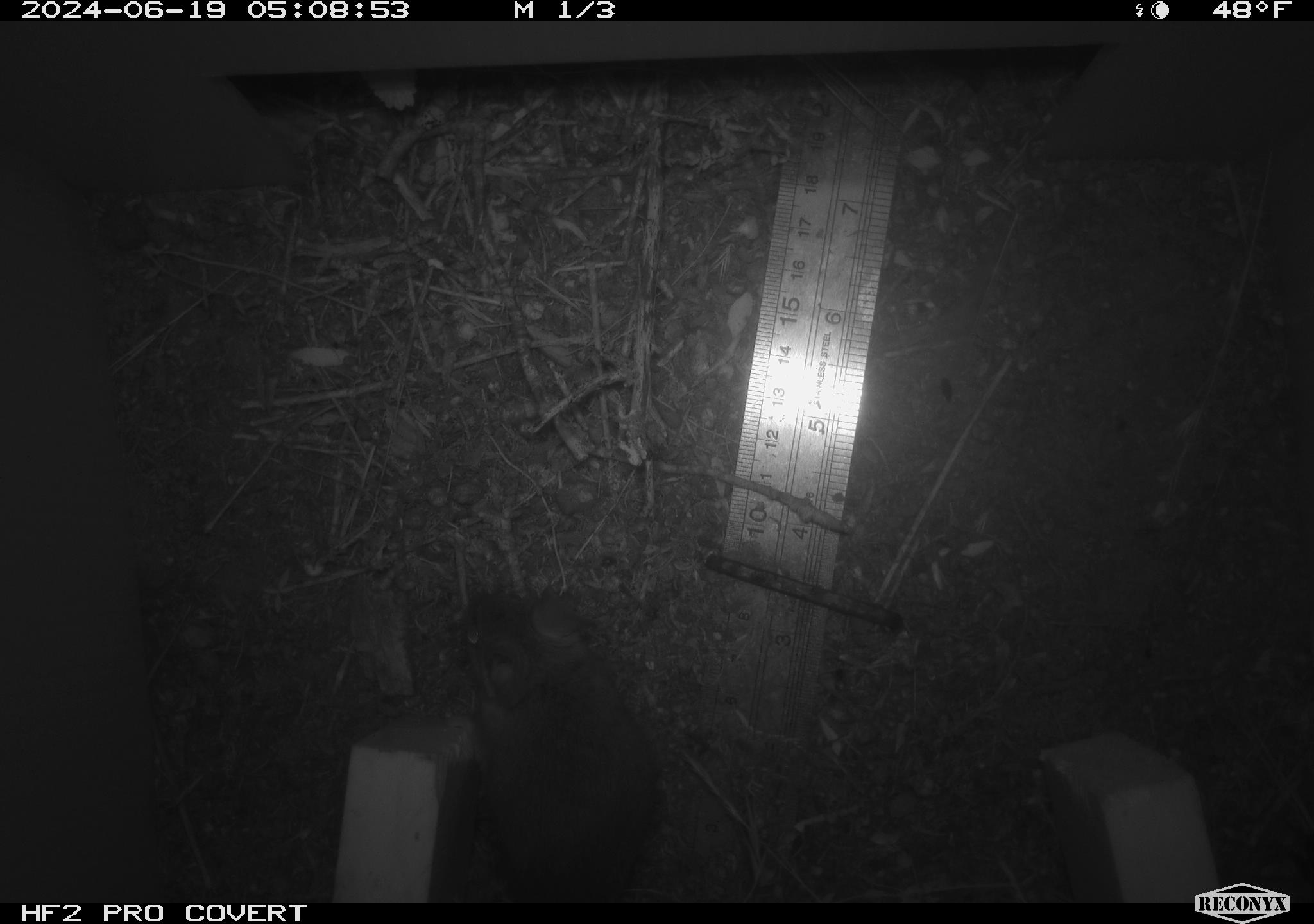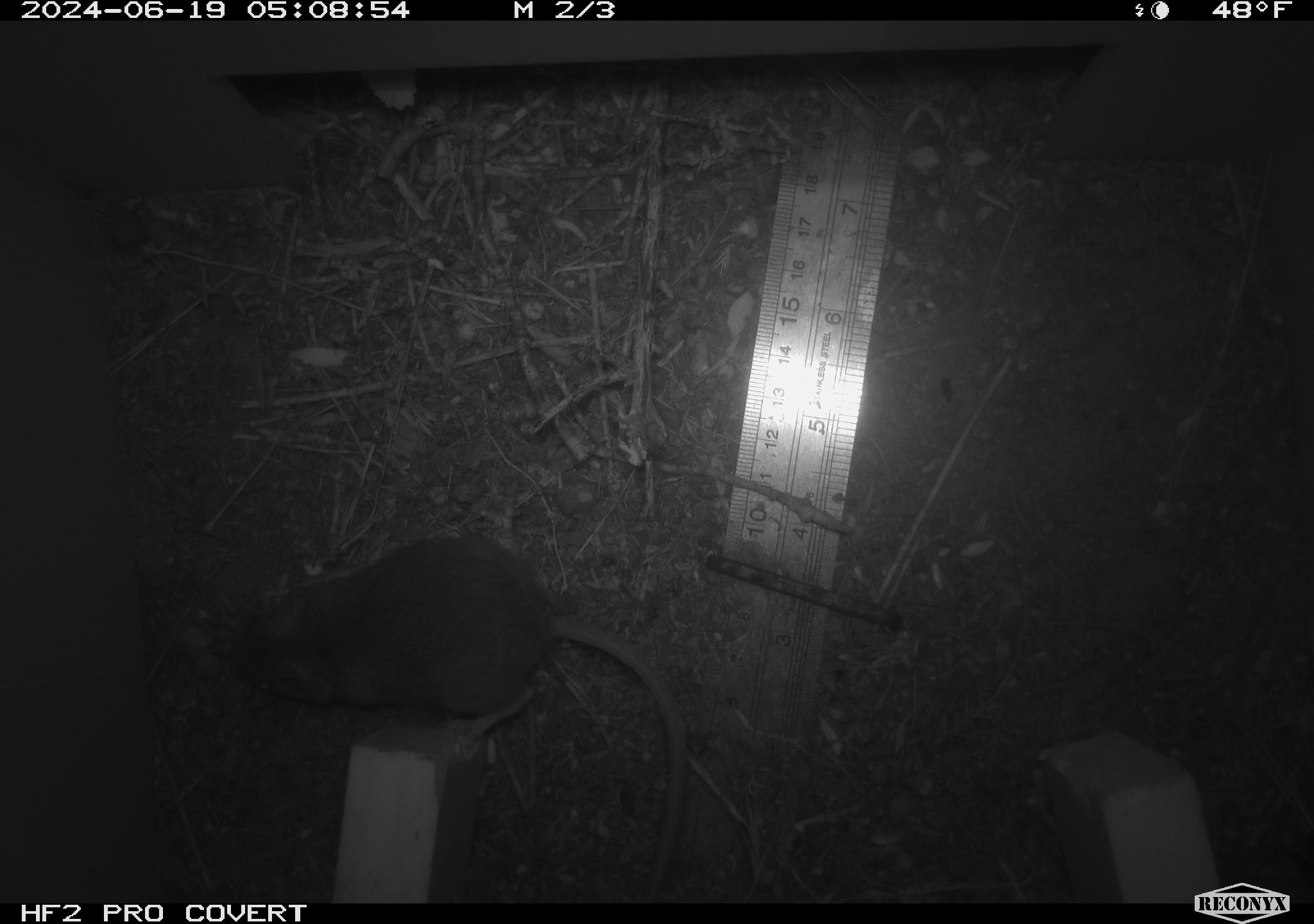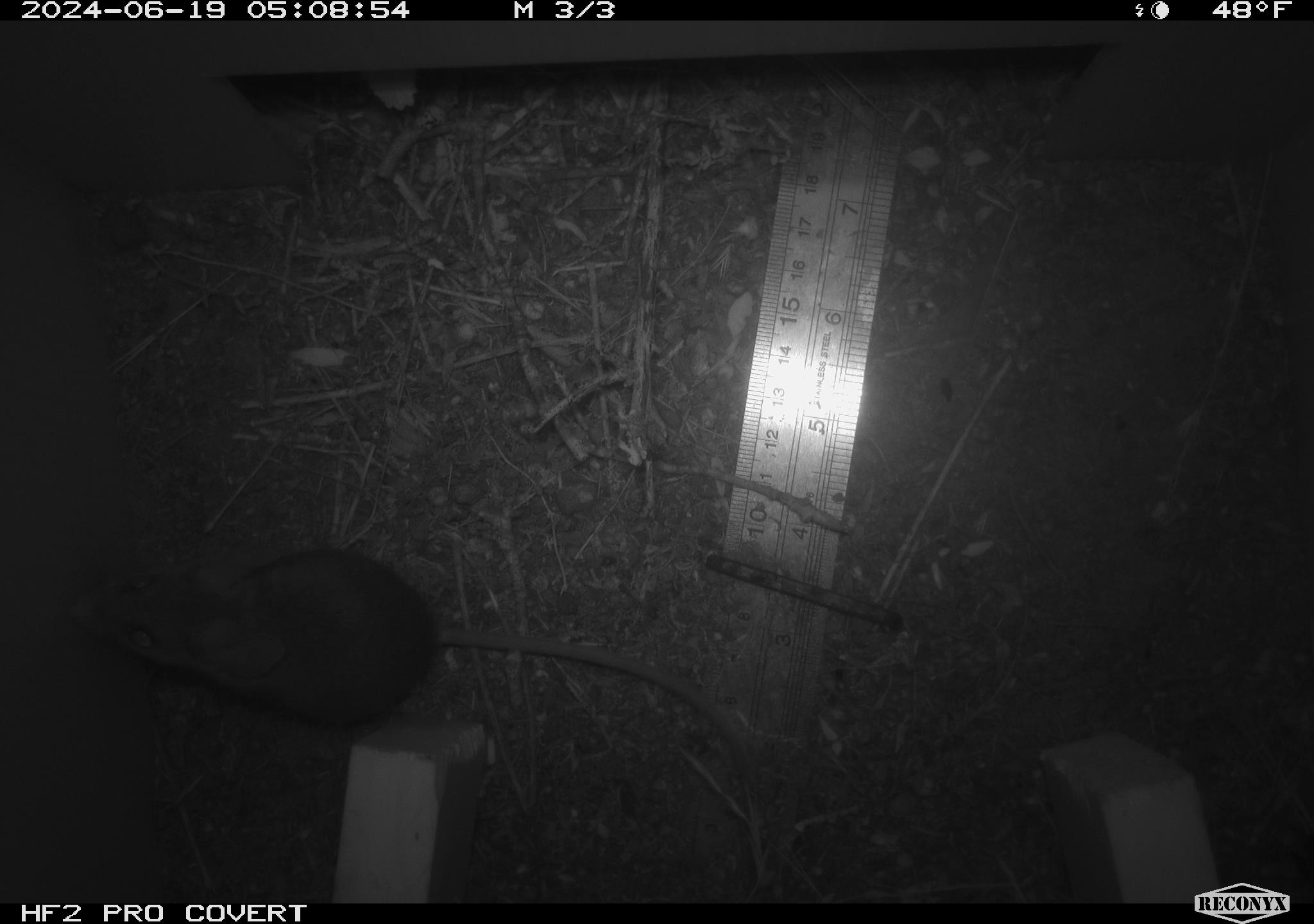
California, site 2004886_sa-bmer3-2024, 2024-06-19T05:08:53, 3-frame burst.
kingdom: Animalia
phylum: Chordata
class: Mammalia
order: Rodentia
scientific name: Rodentia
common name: mouse species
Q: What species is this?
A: Mouse species (Rodentia).